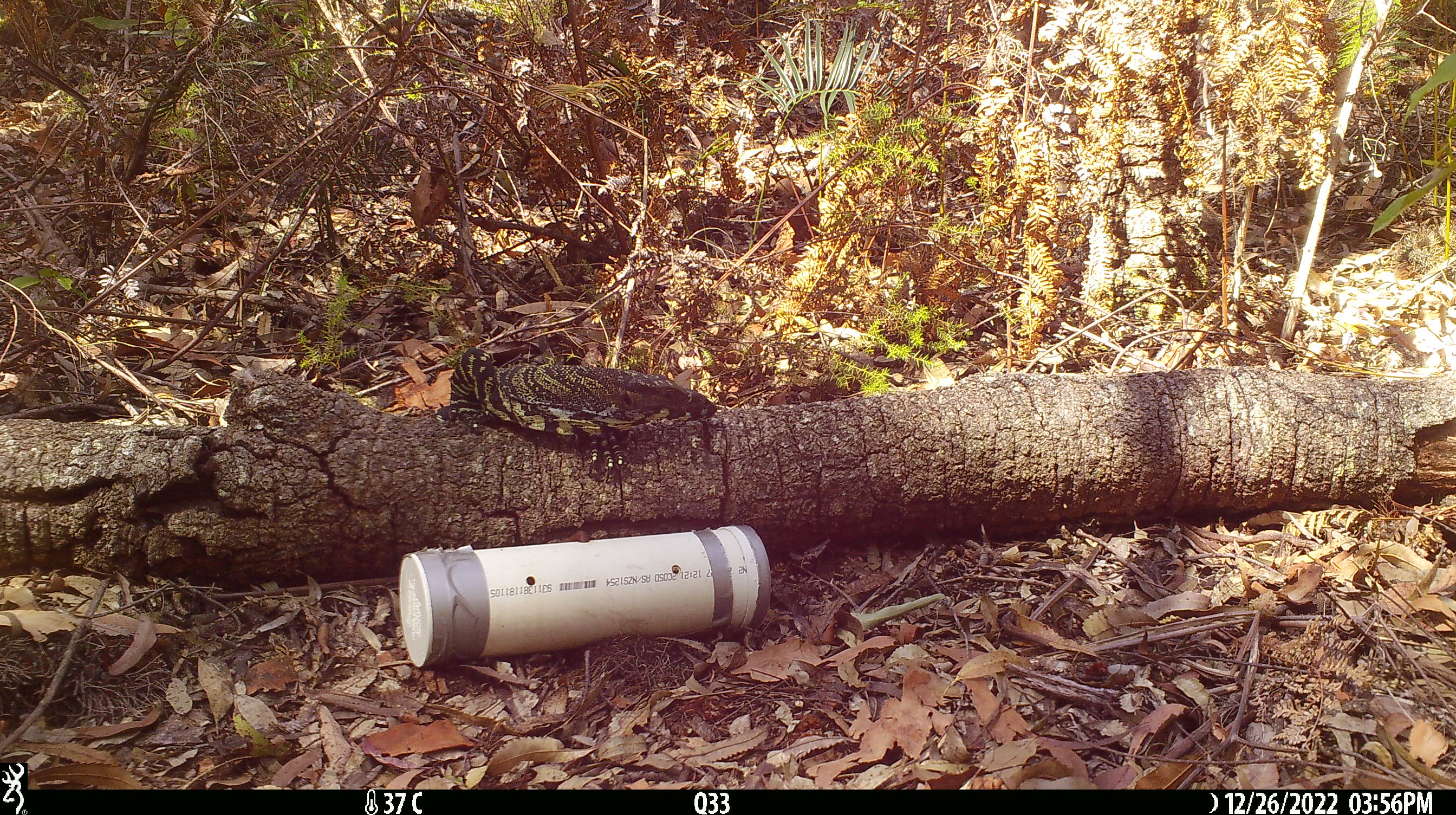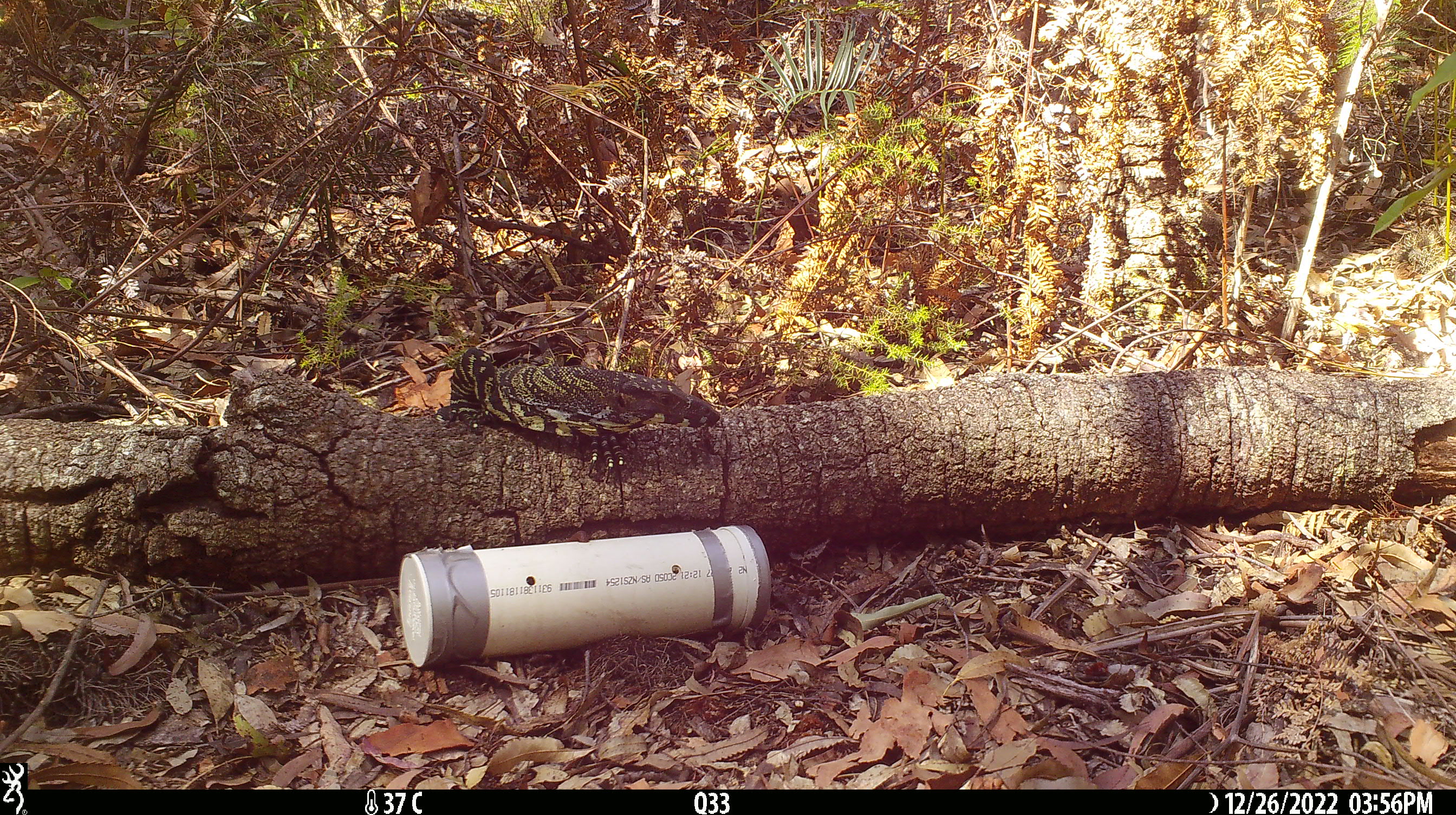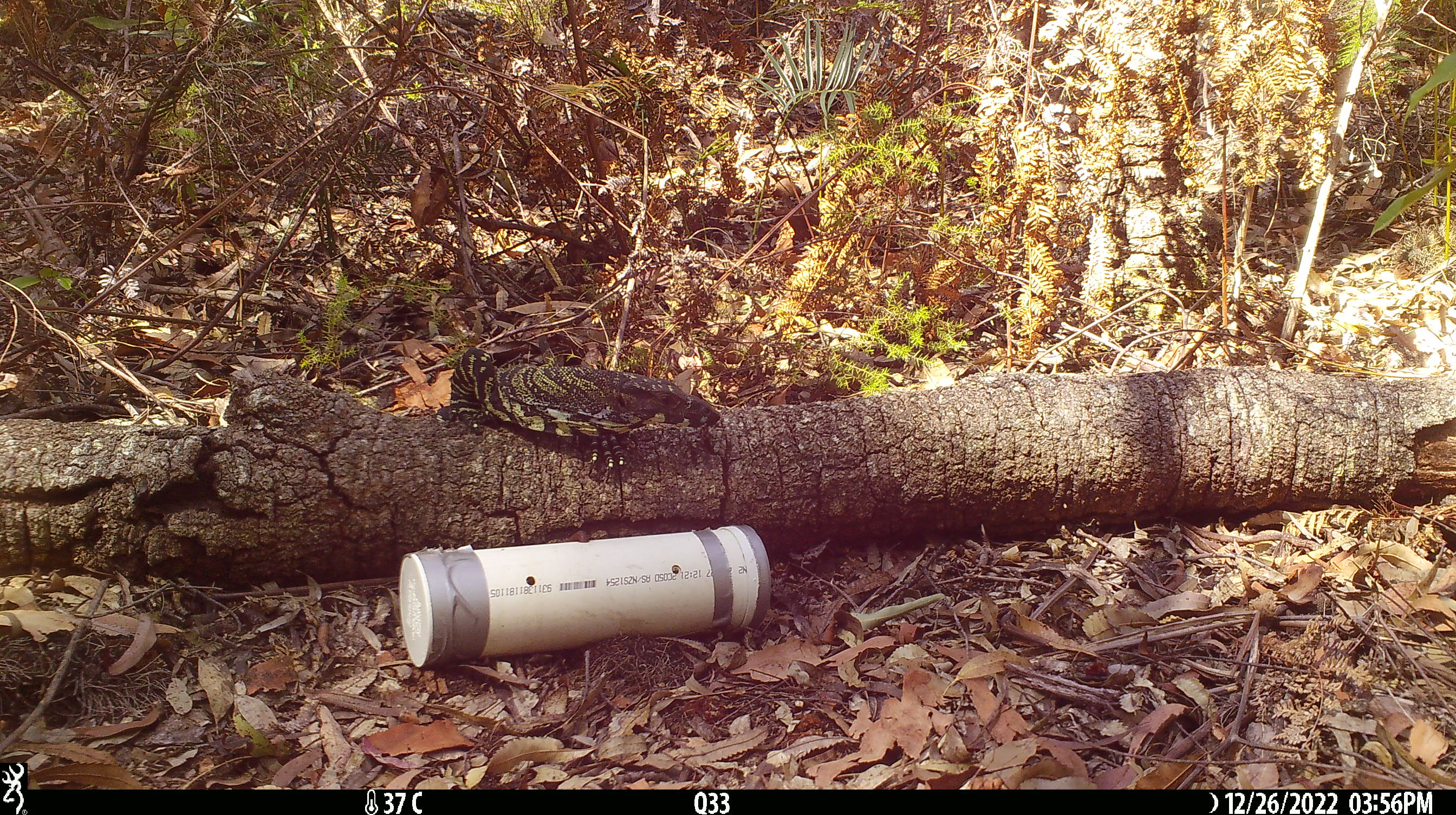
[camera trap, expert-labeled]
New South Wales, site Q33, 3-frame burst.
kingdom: Animalia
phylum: Chordata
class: Reptilia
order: Squamata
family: Varanidae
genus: Varanus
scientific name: Varanus varius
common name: lace monitor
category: goanna